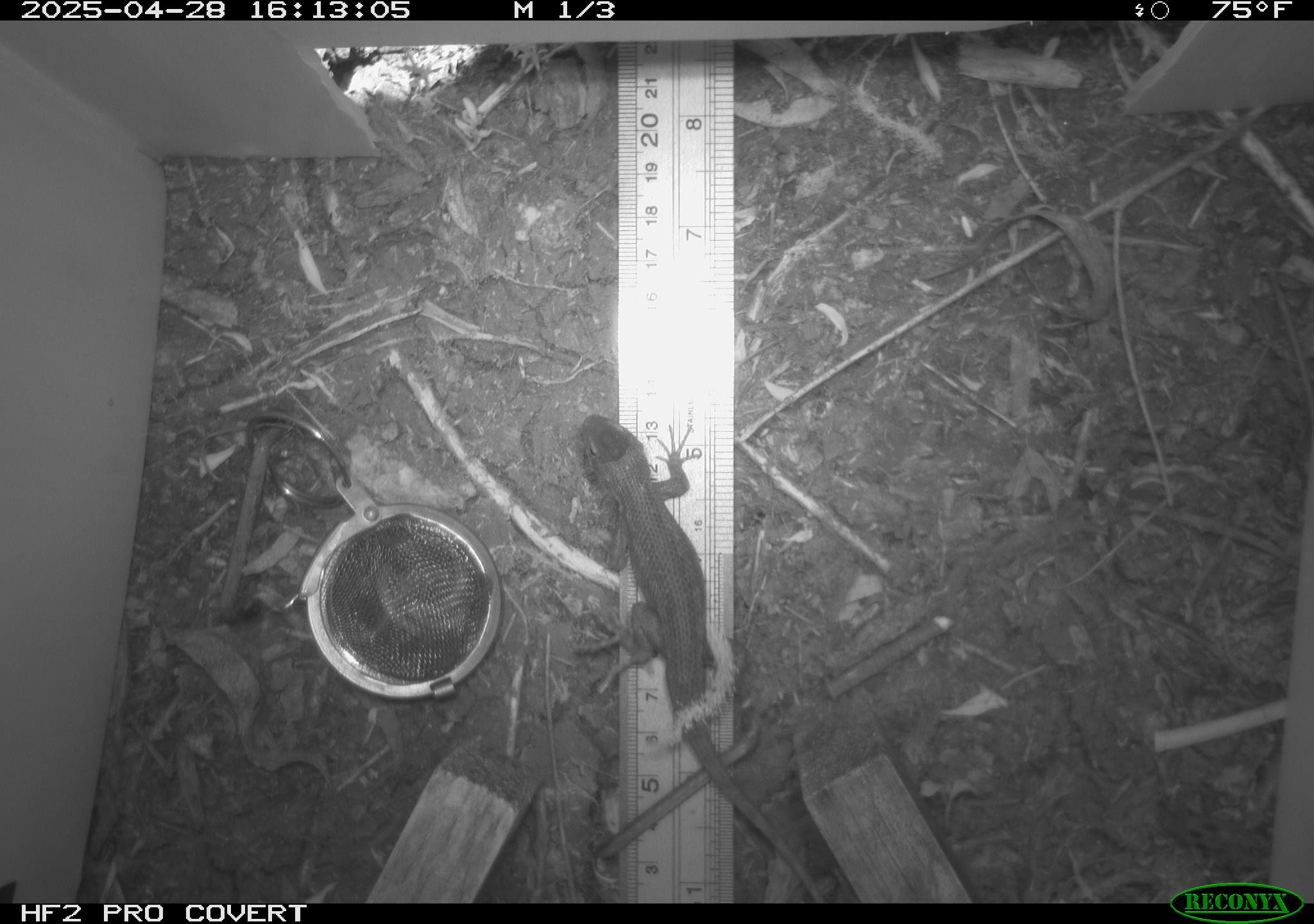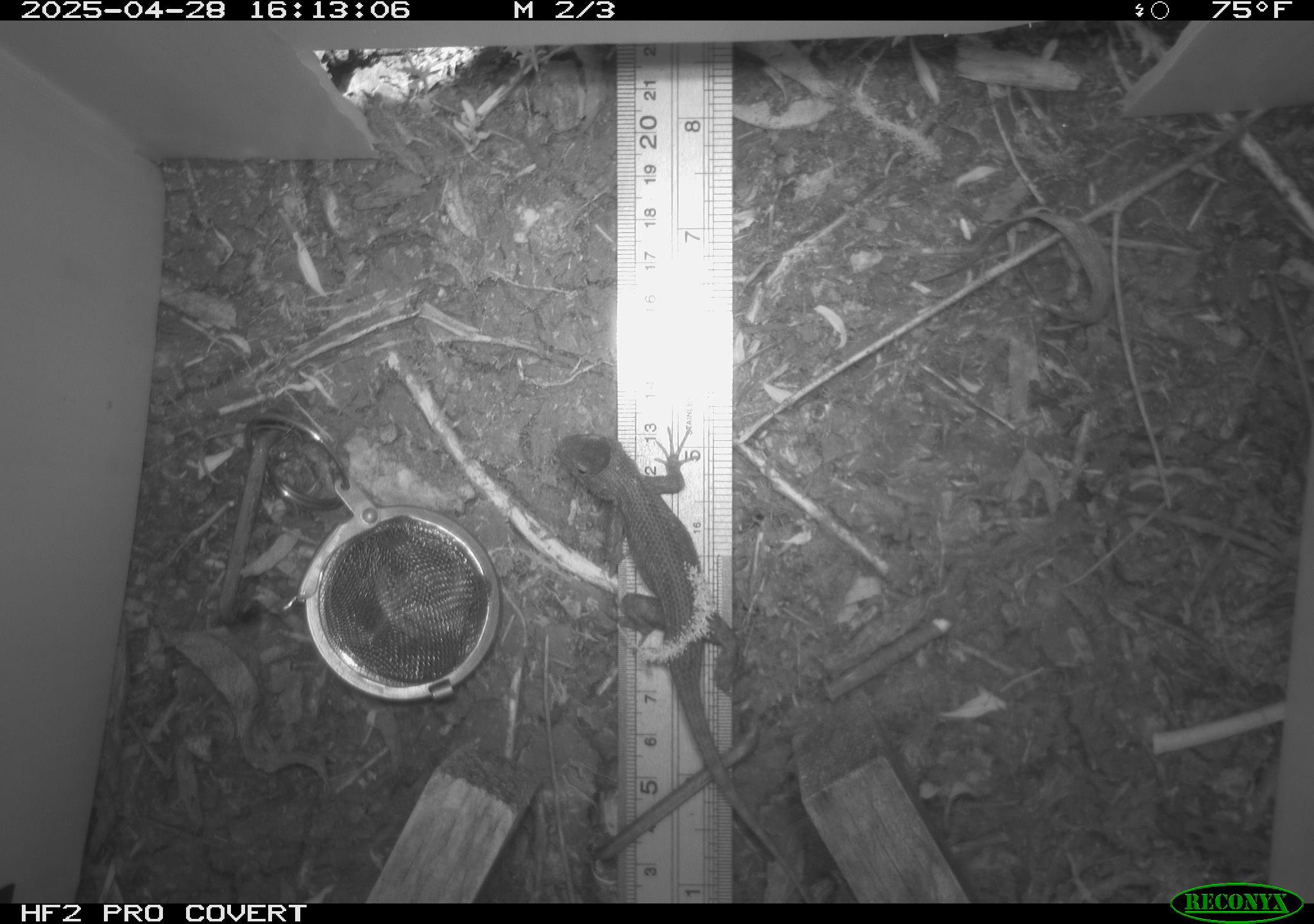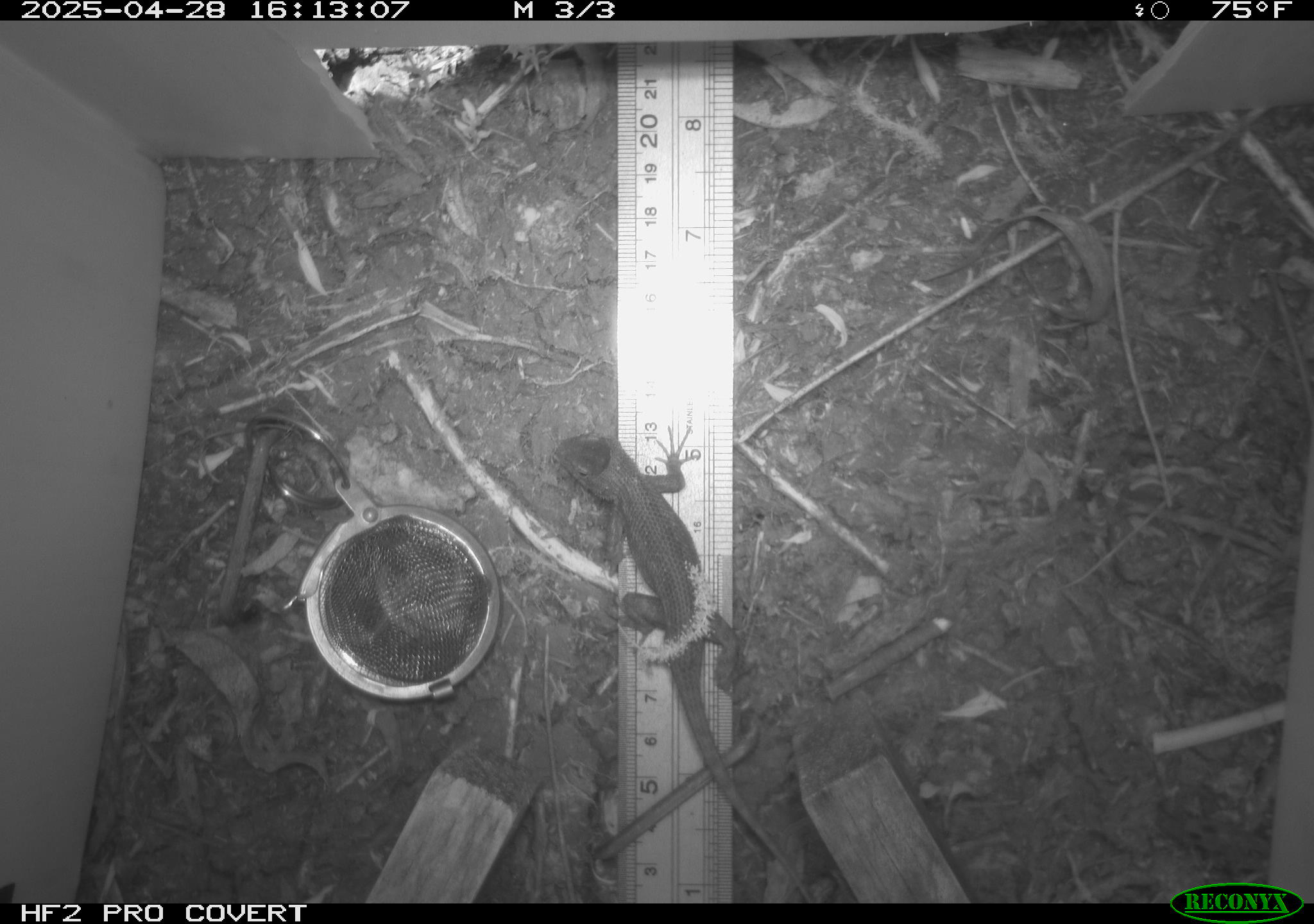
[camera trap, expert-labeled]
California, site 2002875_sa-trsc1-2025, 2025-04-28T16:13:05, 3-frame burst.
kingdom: Animalia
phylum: Chordata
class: Reptilia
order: Squamata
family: Phrynosomatidae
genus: Sceloporus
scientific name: Sceloporus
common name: spiny lizards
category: sceloporus species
Sceloporus species (spiny lizards) (Sceloporus).